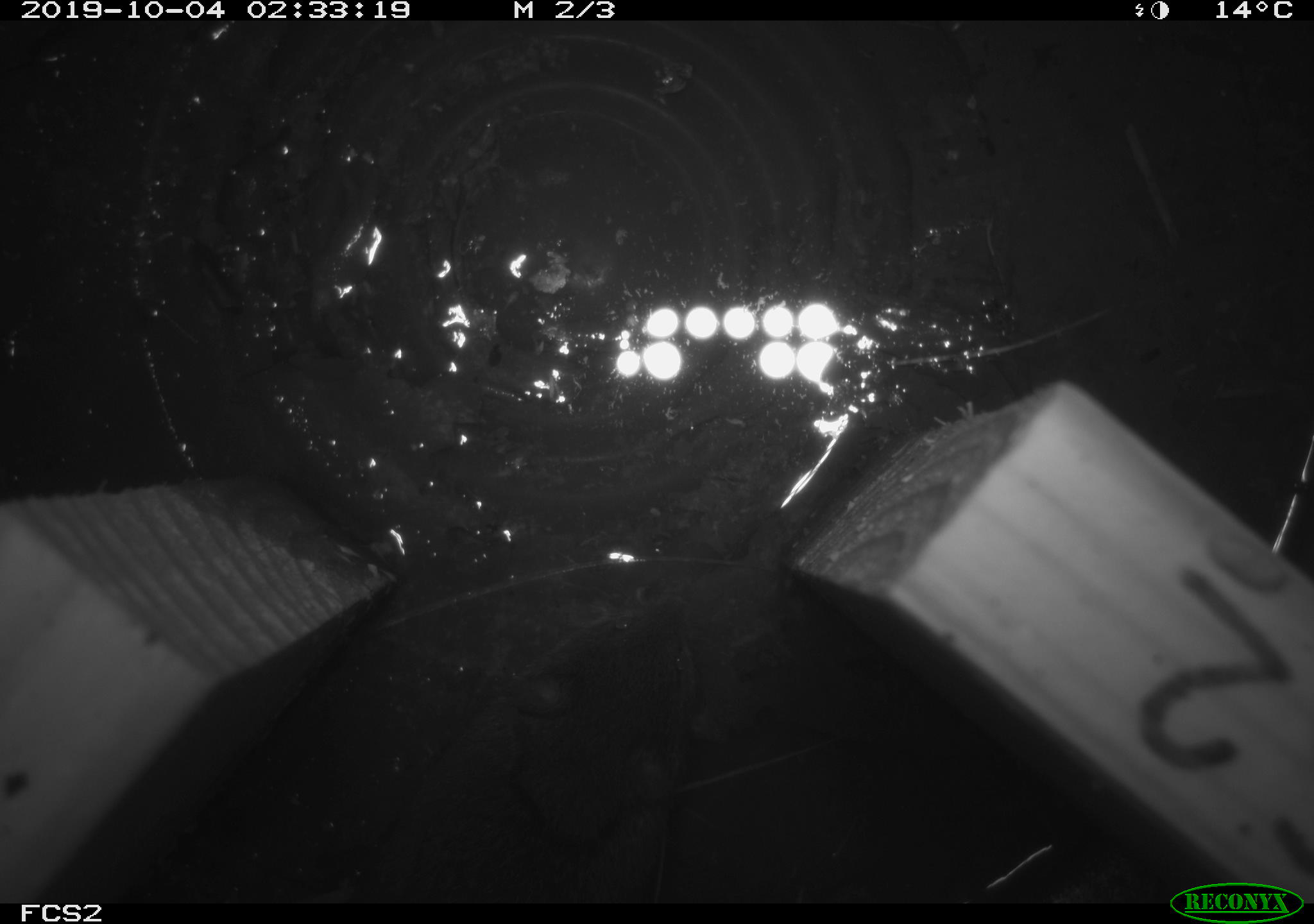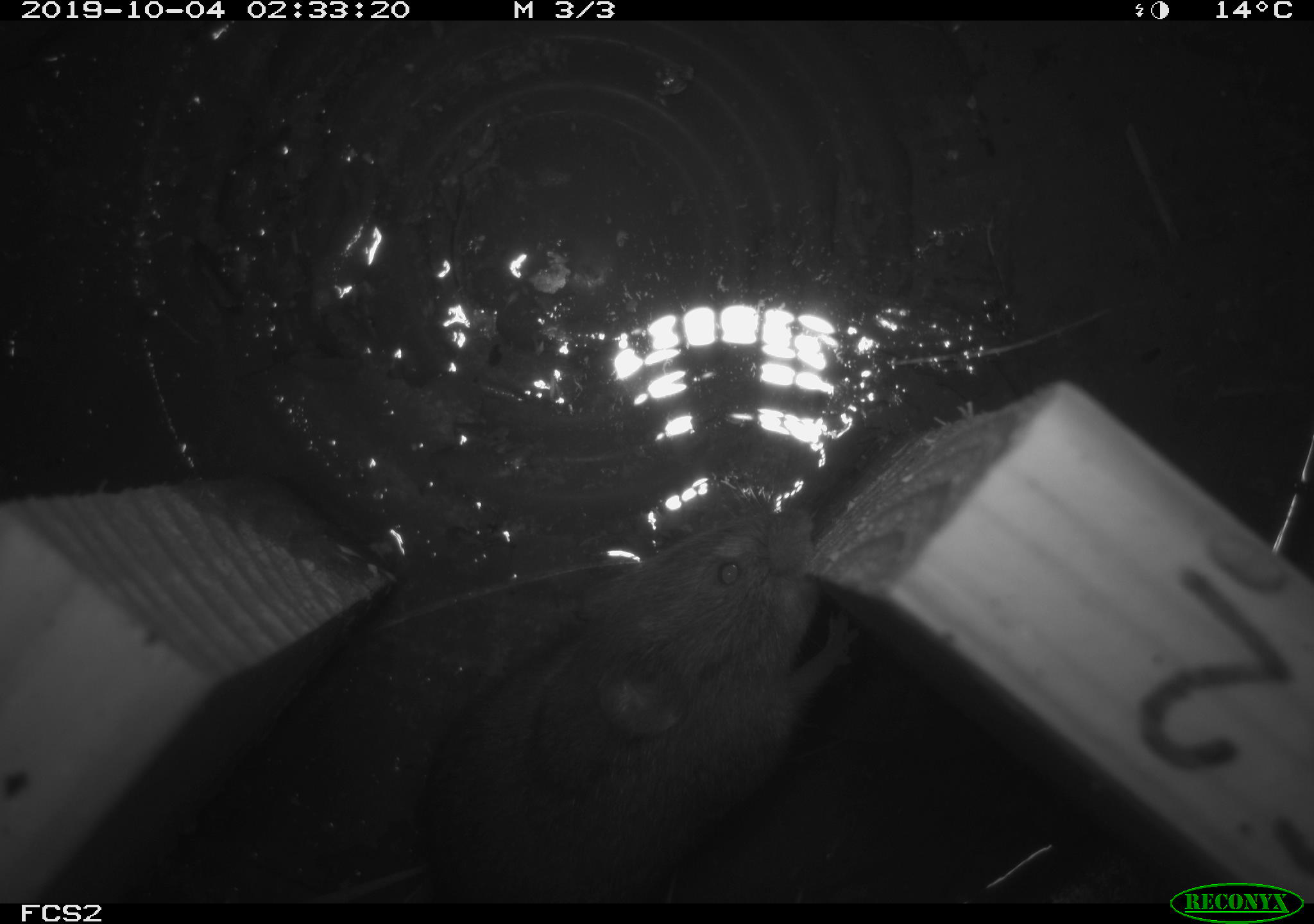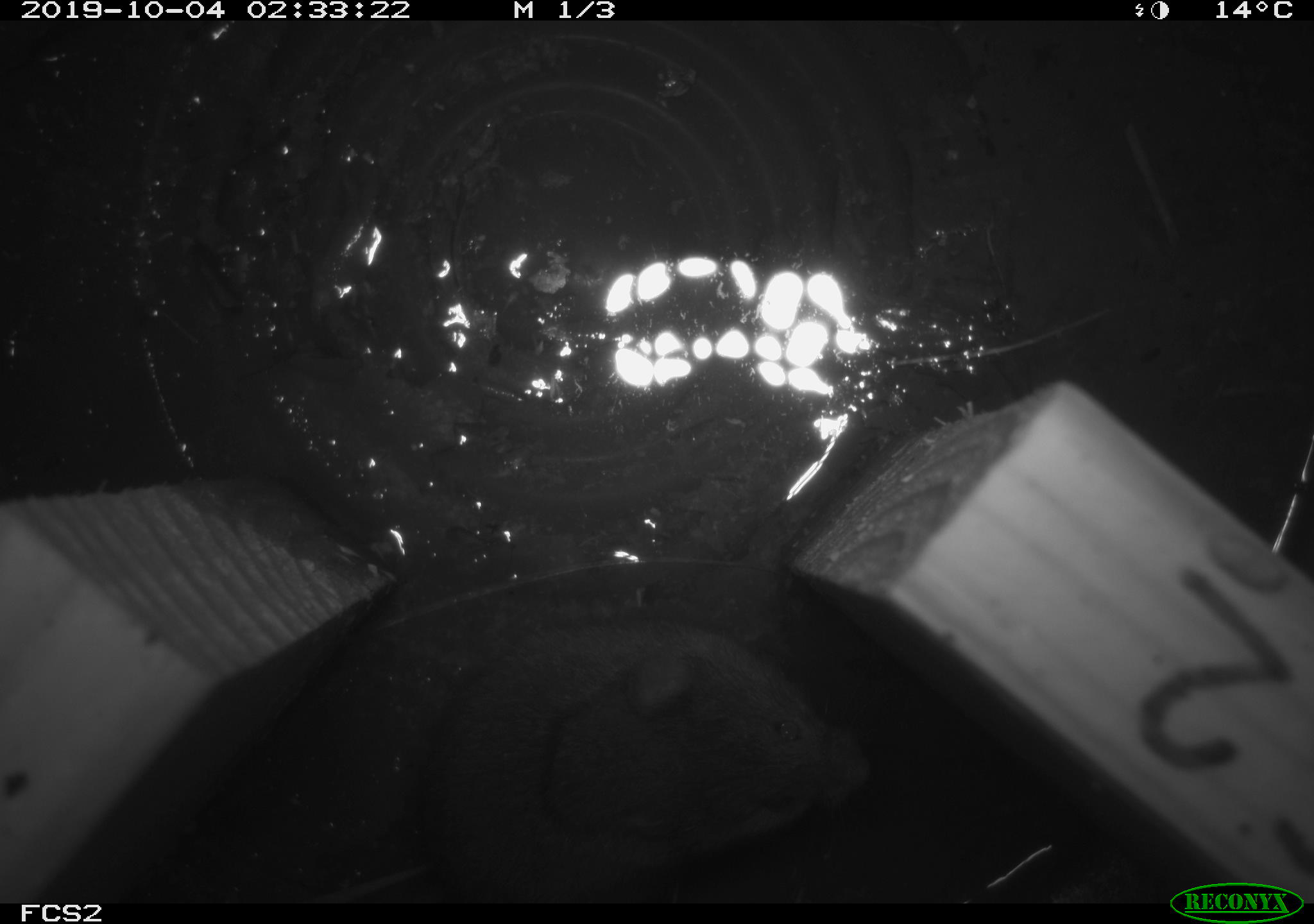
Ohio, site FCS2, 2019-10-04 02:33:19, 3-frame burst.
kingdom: Animalia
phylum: Chordata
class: Mammalia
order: Rodentia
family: Cricetidae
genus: Microtus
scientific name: Microtus pennsylvanicus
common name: meadow vole